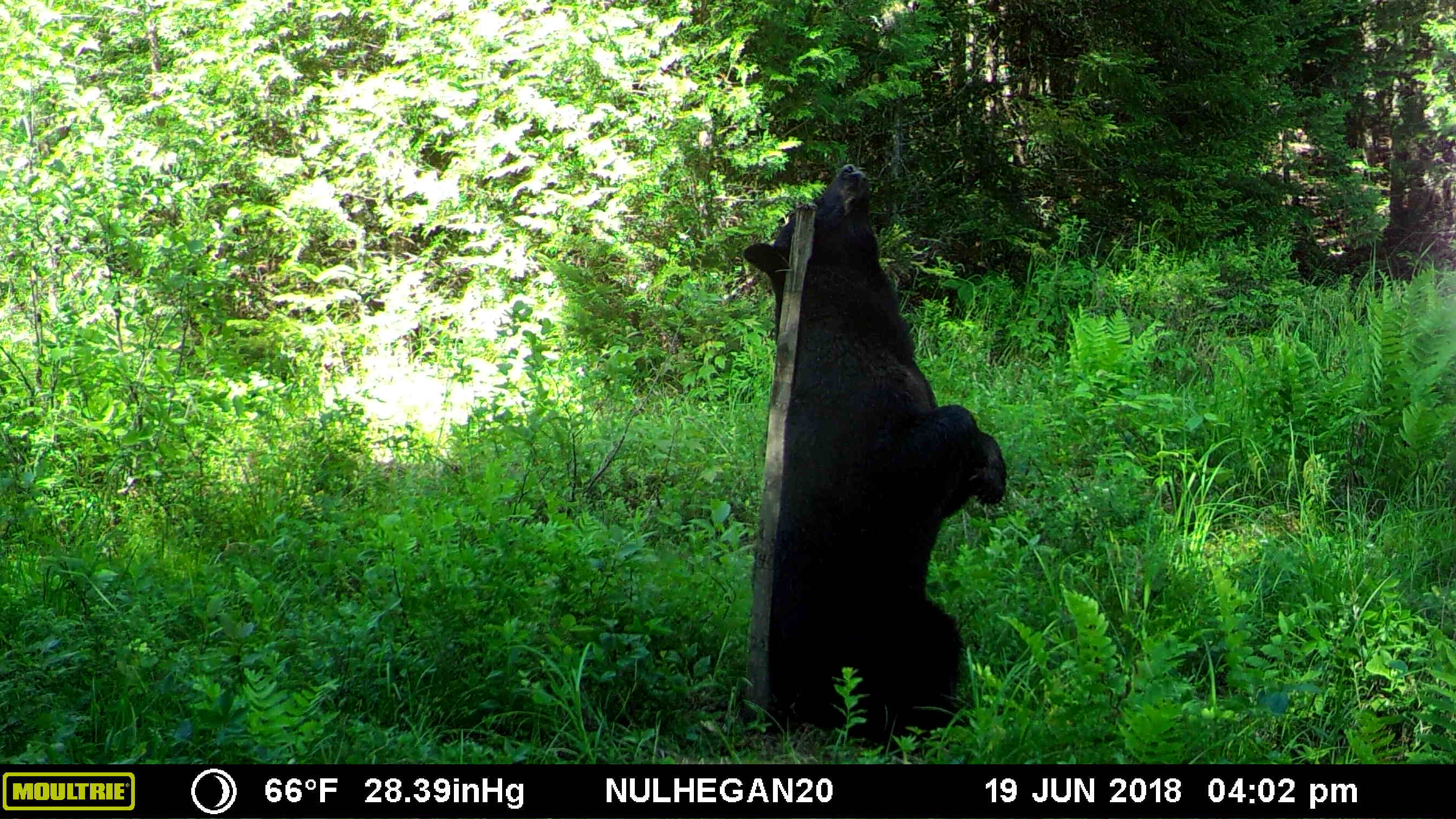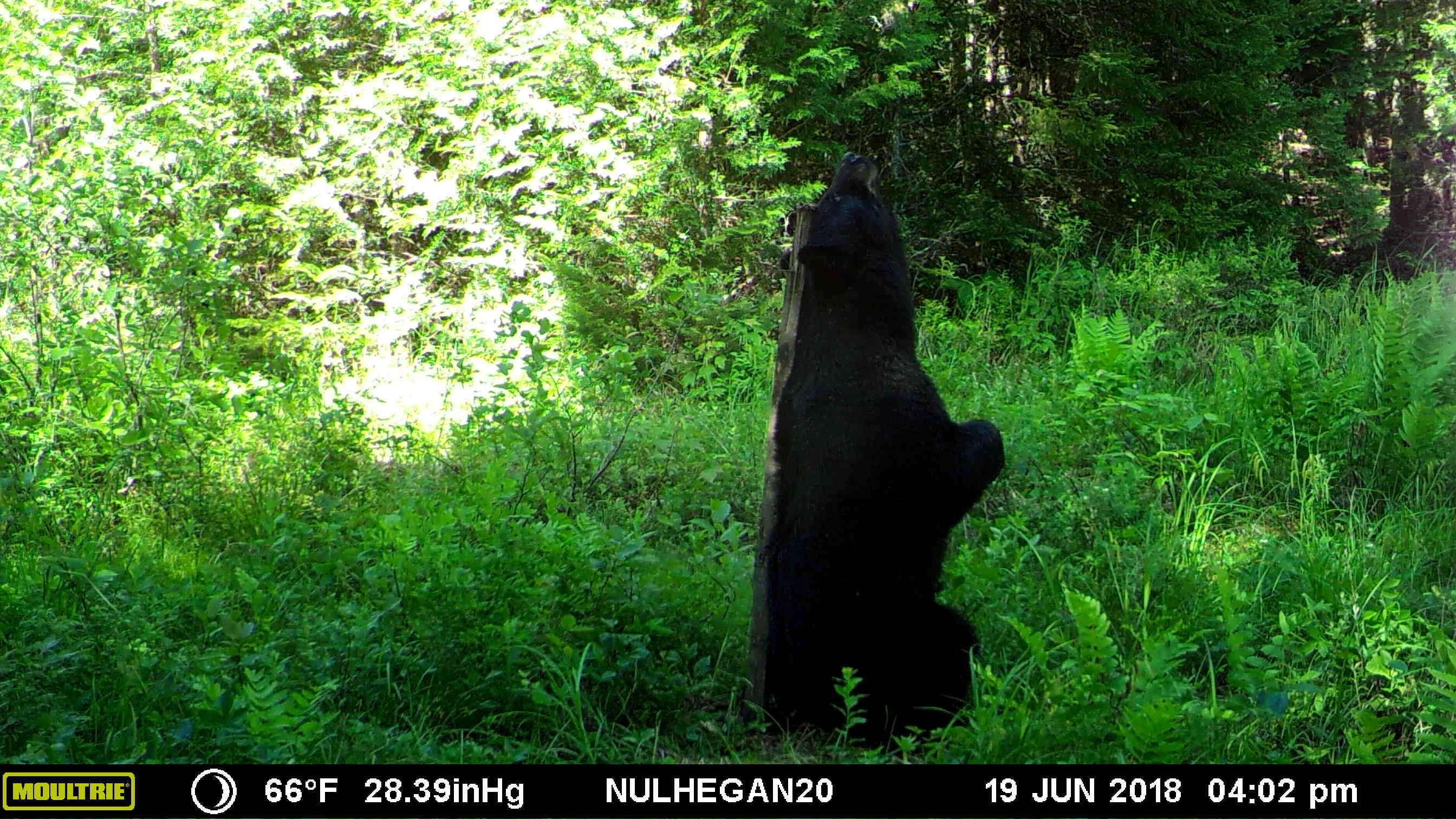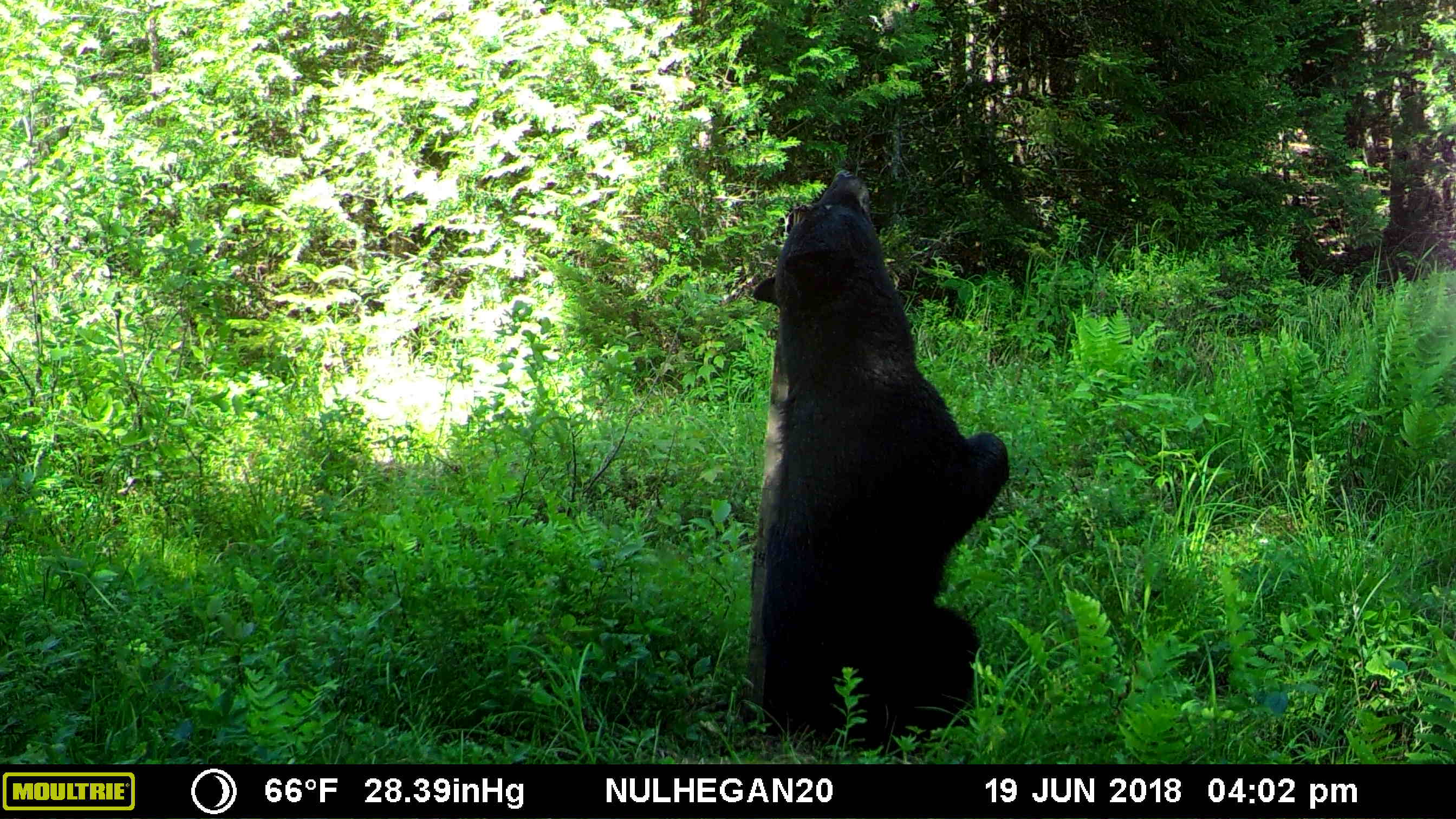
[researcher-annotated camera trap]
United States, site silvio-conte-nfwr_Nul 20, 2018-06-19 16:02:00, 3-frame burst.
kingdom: Animalia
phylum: Chordata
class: Mammalia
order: Carnivora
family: Ursidae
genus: Ursus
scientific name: Ursus americanus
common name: black bear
Black bear (Ursus americanus).